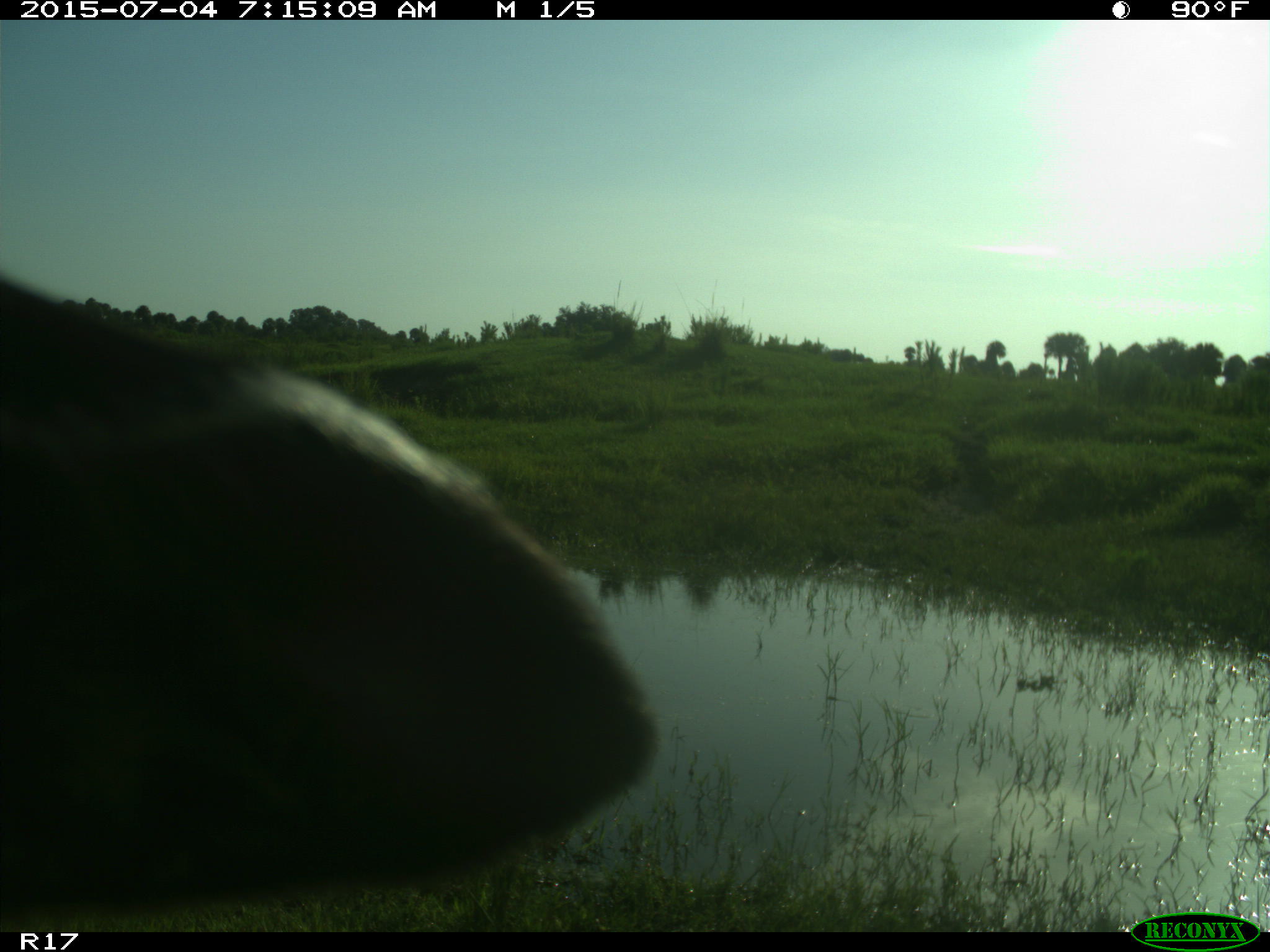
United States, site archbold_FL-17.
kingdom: Animalia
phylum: Chordata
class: Mammalia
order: Artiodactyla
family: Bovidae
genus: Bos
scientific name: Bos taurus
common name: domestic cow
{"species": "Bos taurus (domestic cow)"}